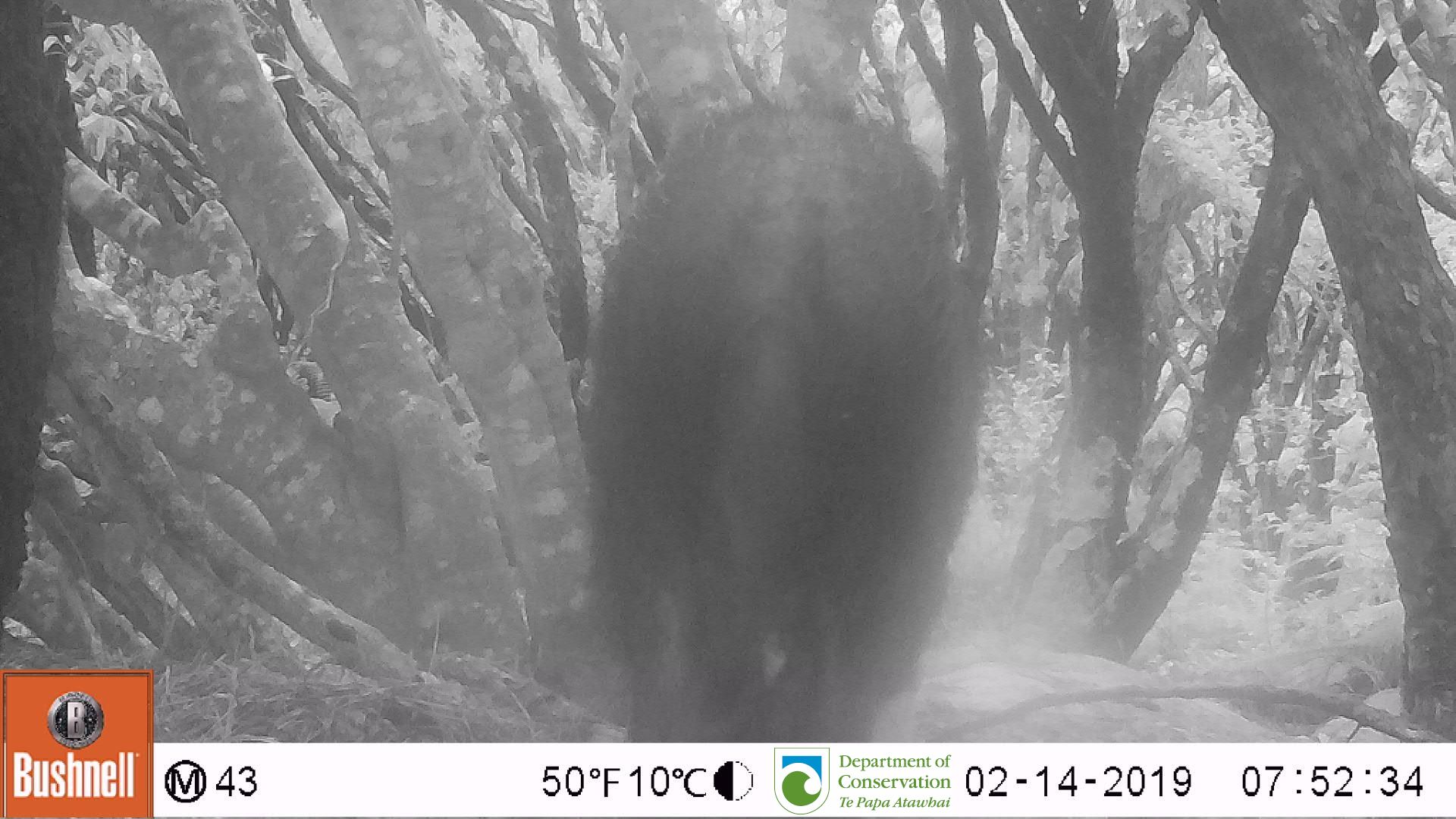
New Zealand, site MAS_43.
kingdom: Animalia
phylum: Chordata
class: Mammalia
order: Artiodactyla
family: Suidae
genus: Sus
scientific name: Sus scrofa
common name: pig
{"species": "pig (Sus scrofa)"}